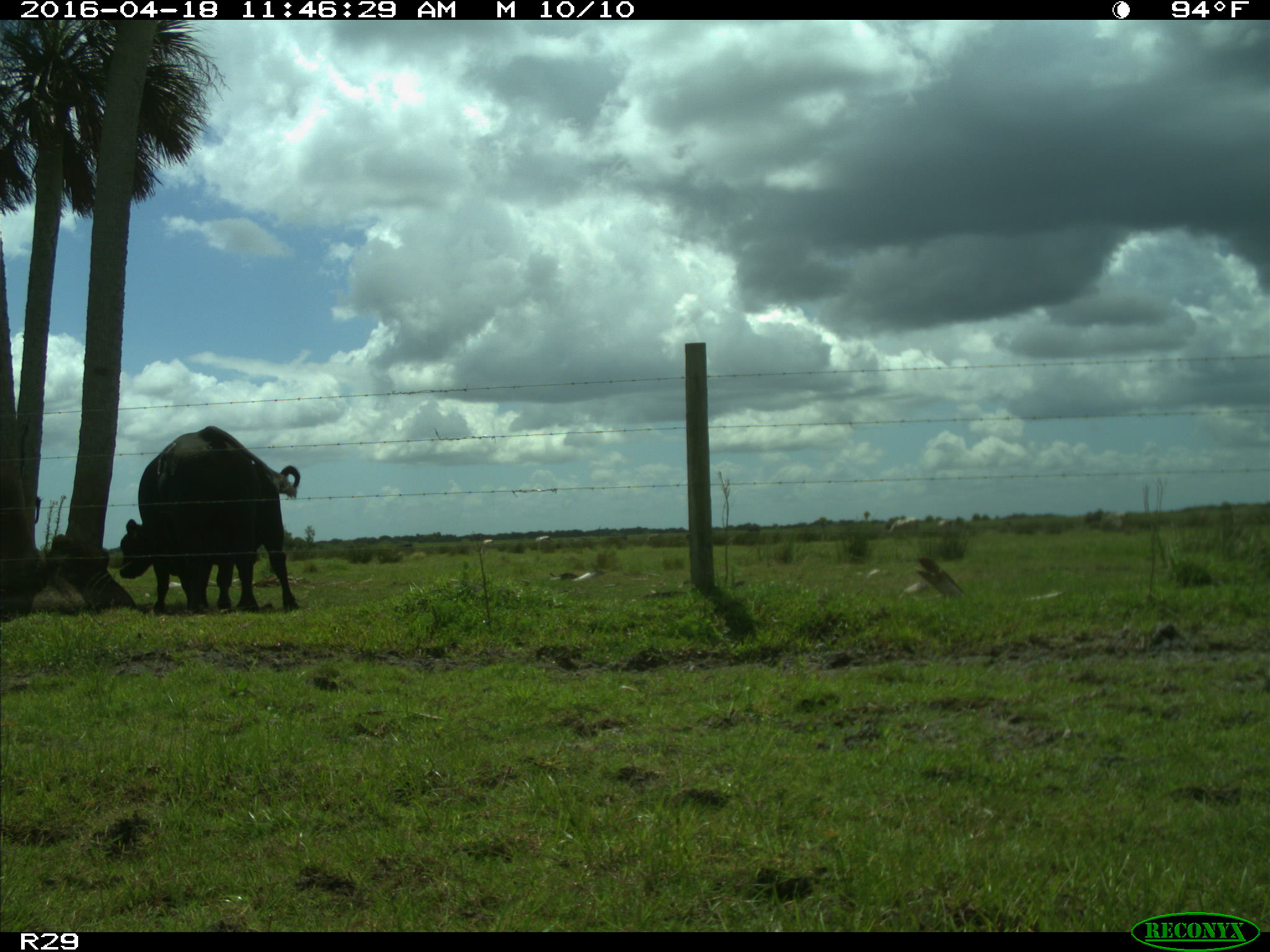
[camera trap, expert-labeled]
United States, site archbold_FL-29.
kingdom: Animalia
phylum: Chordata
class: Mammalia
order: Artiodactyla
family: Bovidae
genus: Bos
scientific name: Bos taurus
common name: domestic cow